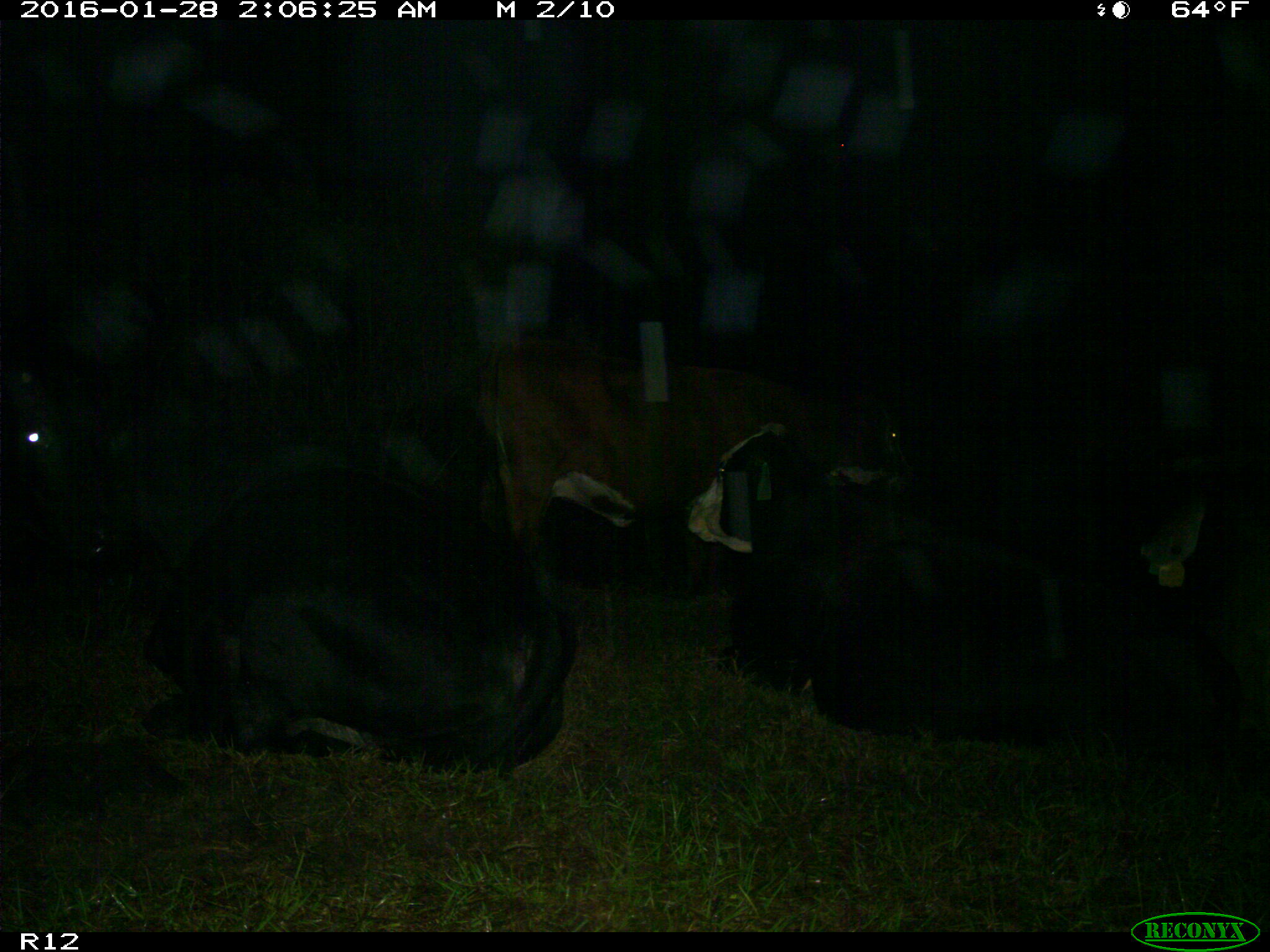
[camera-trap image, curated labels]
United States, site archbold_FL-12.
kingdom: Animalia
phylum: Chordata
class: Mammalia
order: Artiodactyla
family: Bovidae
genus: Bos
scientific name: Bos taurus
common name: domestic cow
Bos taurus (domestic cow).